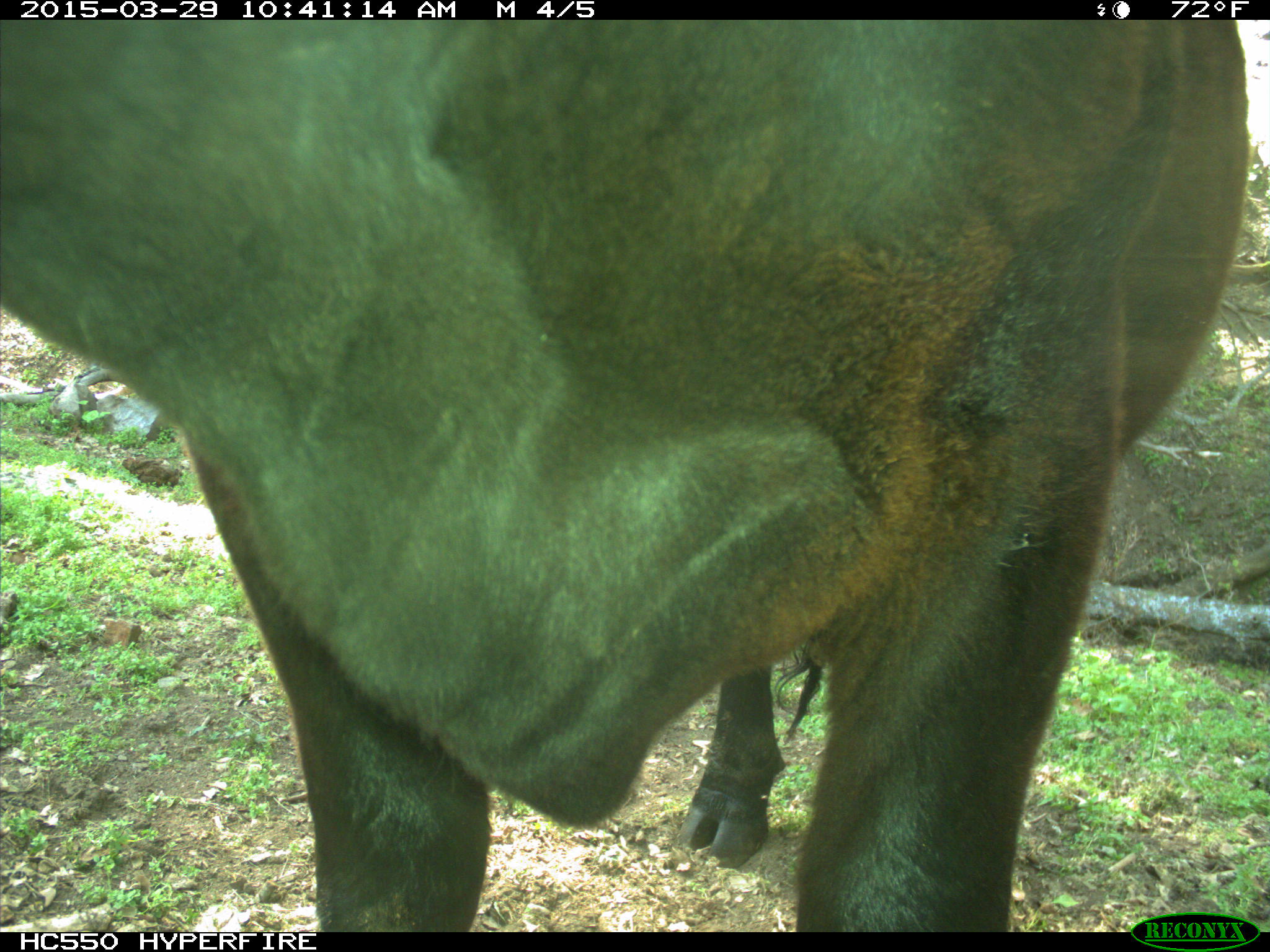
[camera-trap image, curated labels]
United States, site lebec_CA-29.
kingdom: Animalia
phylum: Chordata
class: Mammalia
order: Artiodactyla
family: Bovidae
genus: Bos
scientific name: Bos taurus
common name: domestic cow